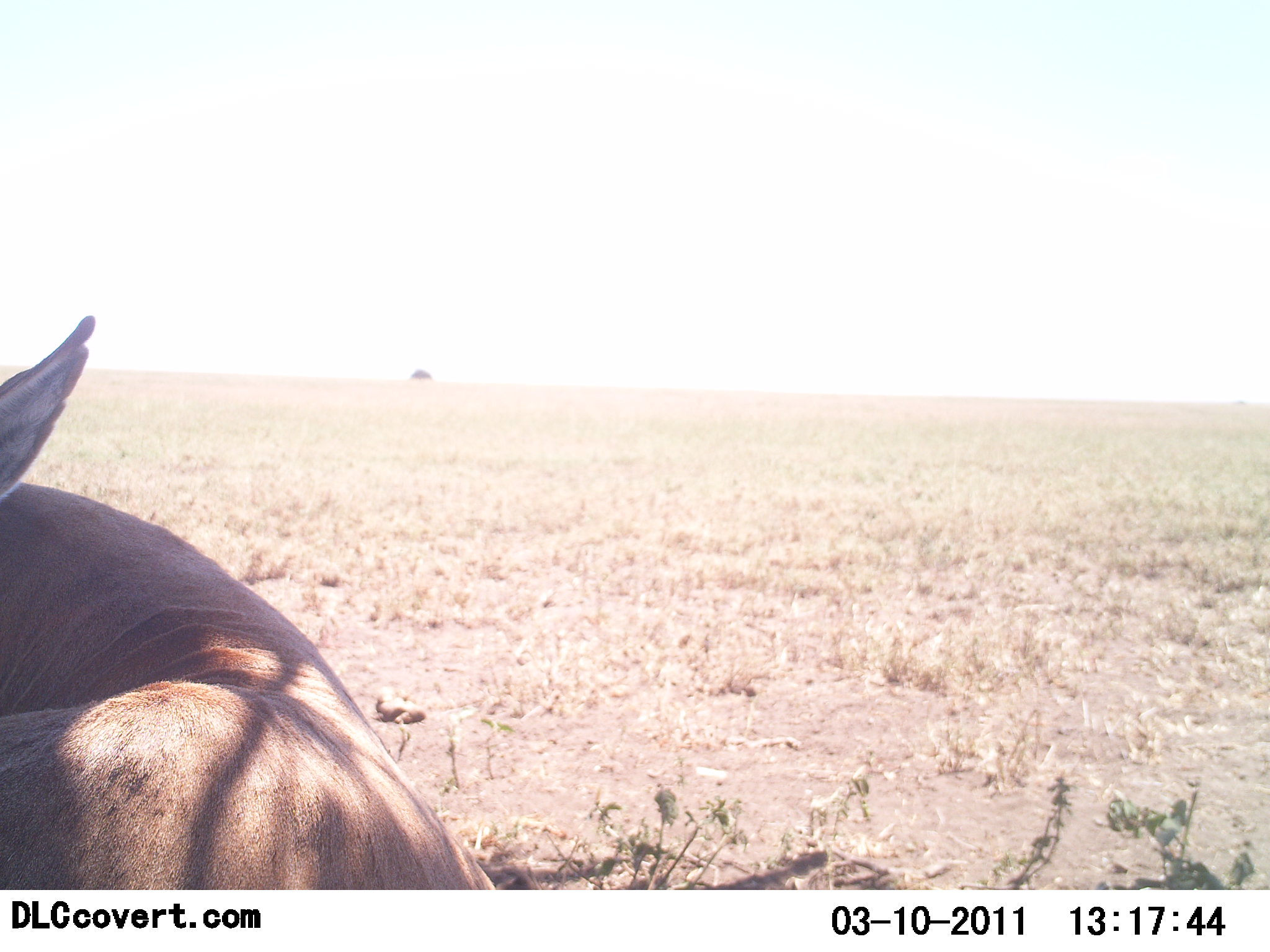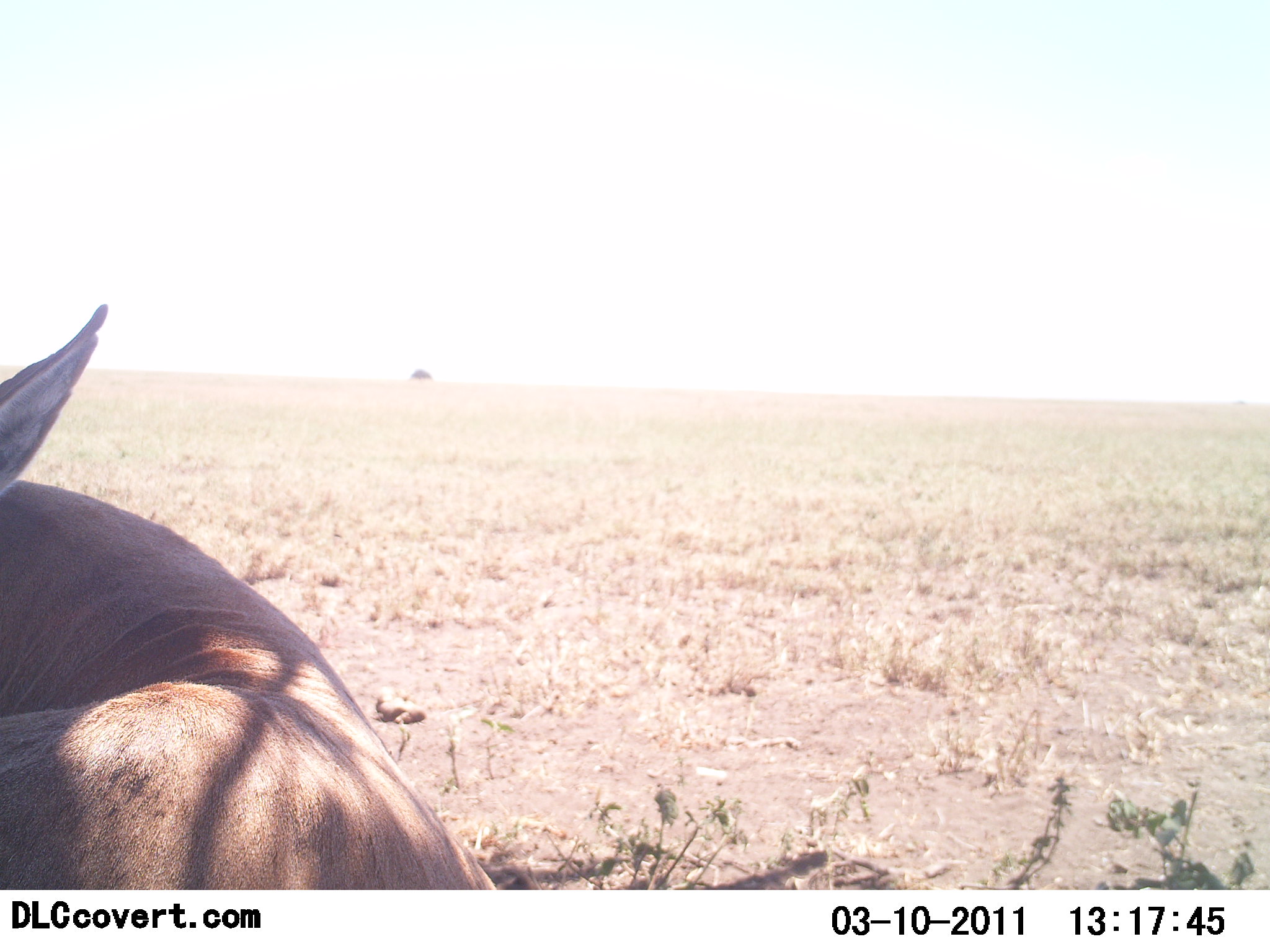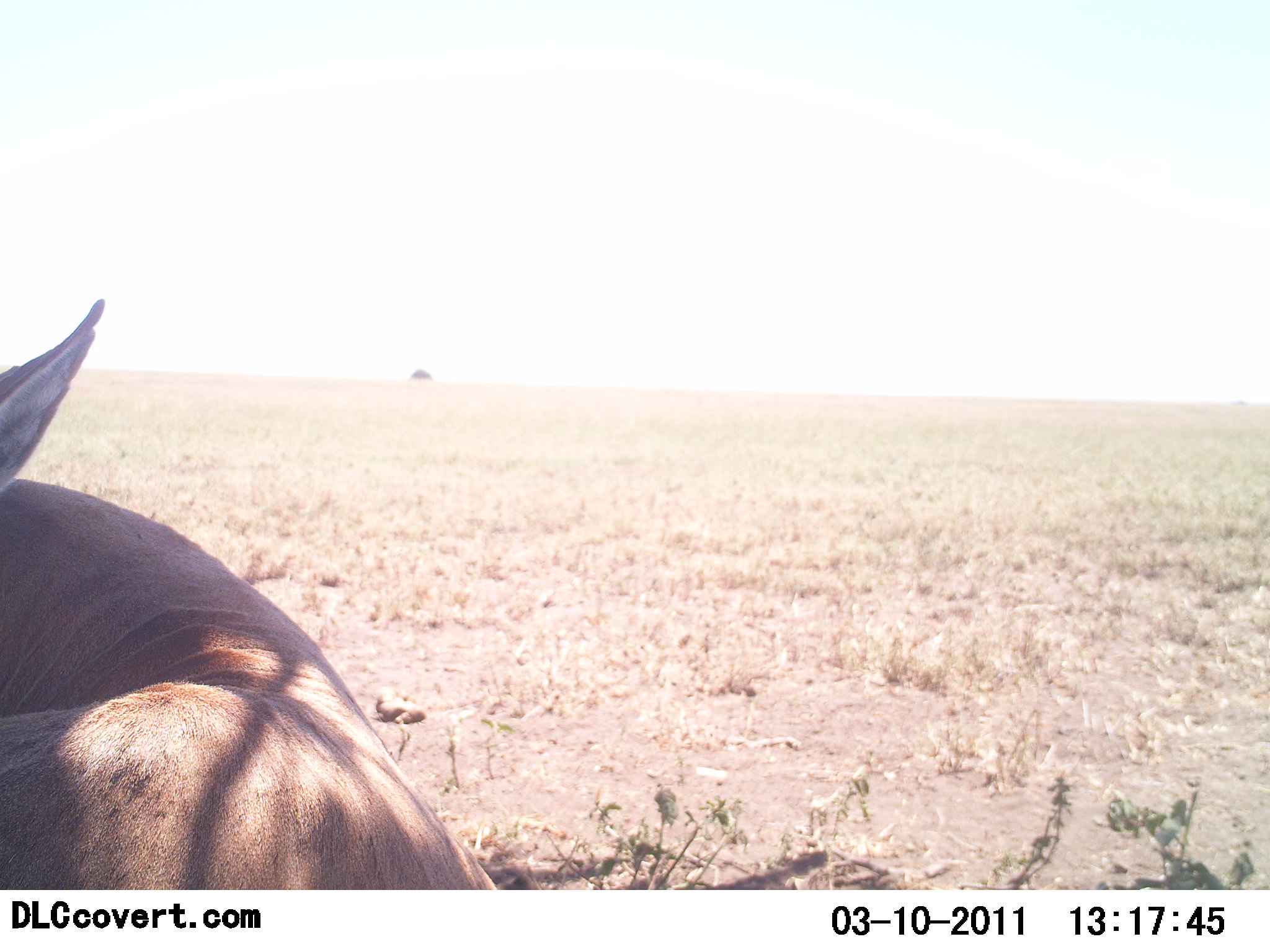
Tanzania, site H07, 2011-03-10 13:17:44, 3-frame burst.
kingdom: Animalia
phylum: Chordata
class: Mammalia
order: Artiodactyla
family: Bovidae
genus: Tragelaphus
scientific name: Tragelaphus oryx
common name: eland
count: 1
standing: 20%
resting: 80%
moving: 0%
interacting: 0%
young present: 0%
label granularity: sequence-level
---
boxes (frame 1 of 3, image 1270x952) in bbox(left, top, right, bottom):
animal: bbox(0, 315, 492, 889)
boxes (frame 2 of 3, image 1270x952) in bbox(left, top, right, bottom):
animal: bbox(0, 305, 490, 890)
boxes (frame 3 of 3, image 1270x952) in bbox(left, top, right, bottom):
animal: bbox(0, 299, 493, 889)